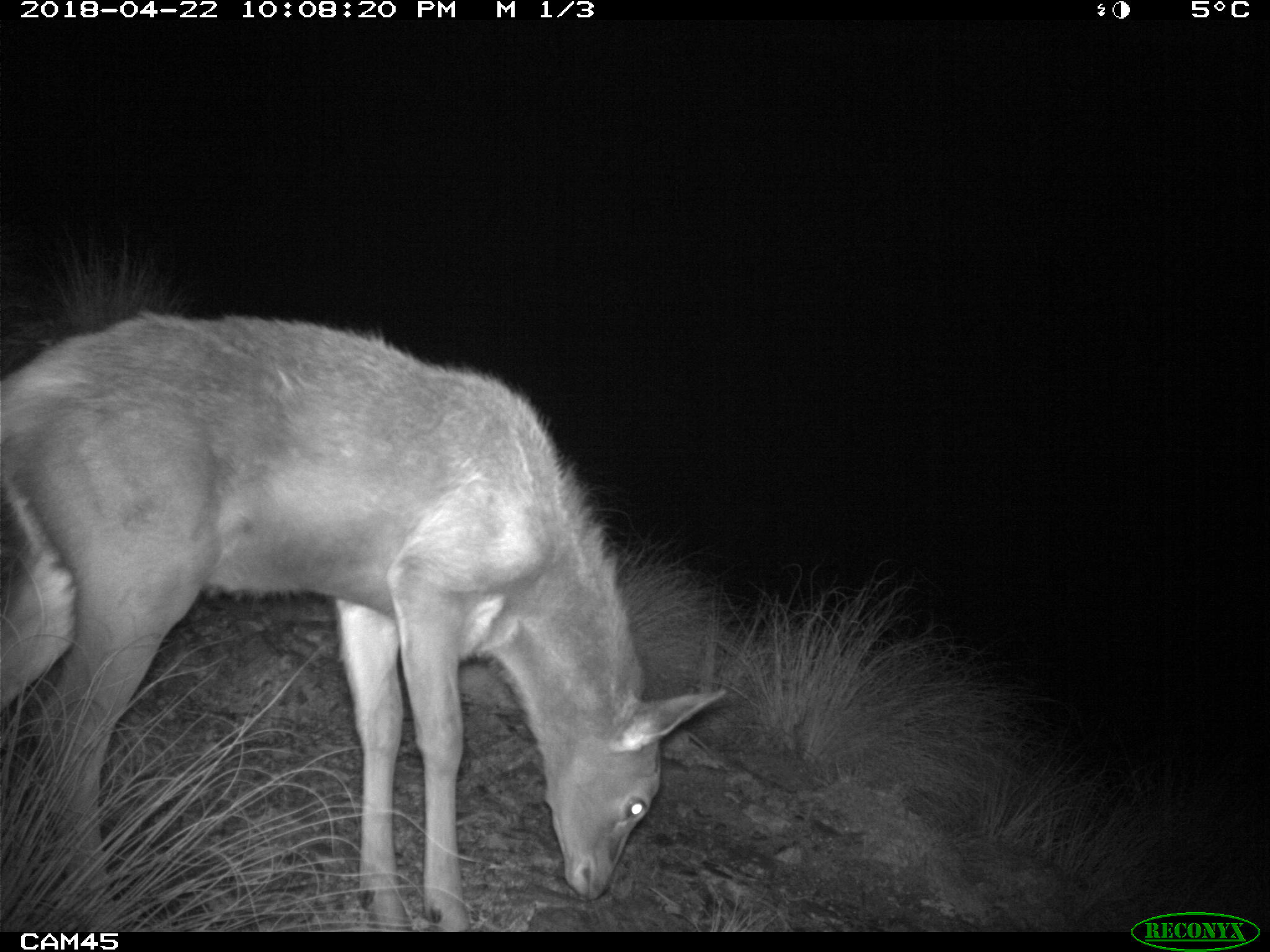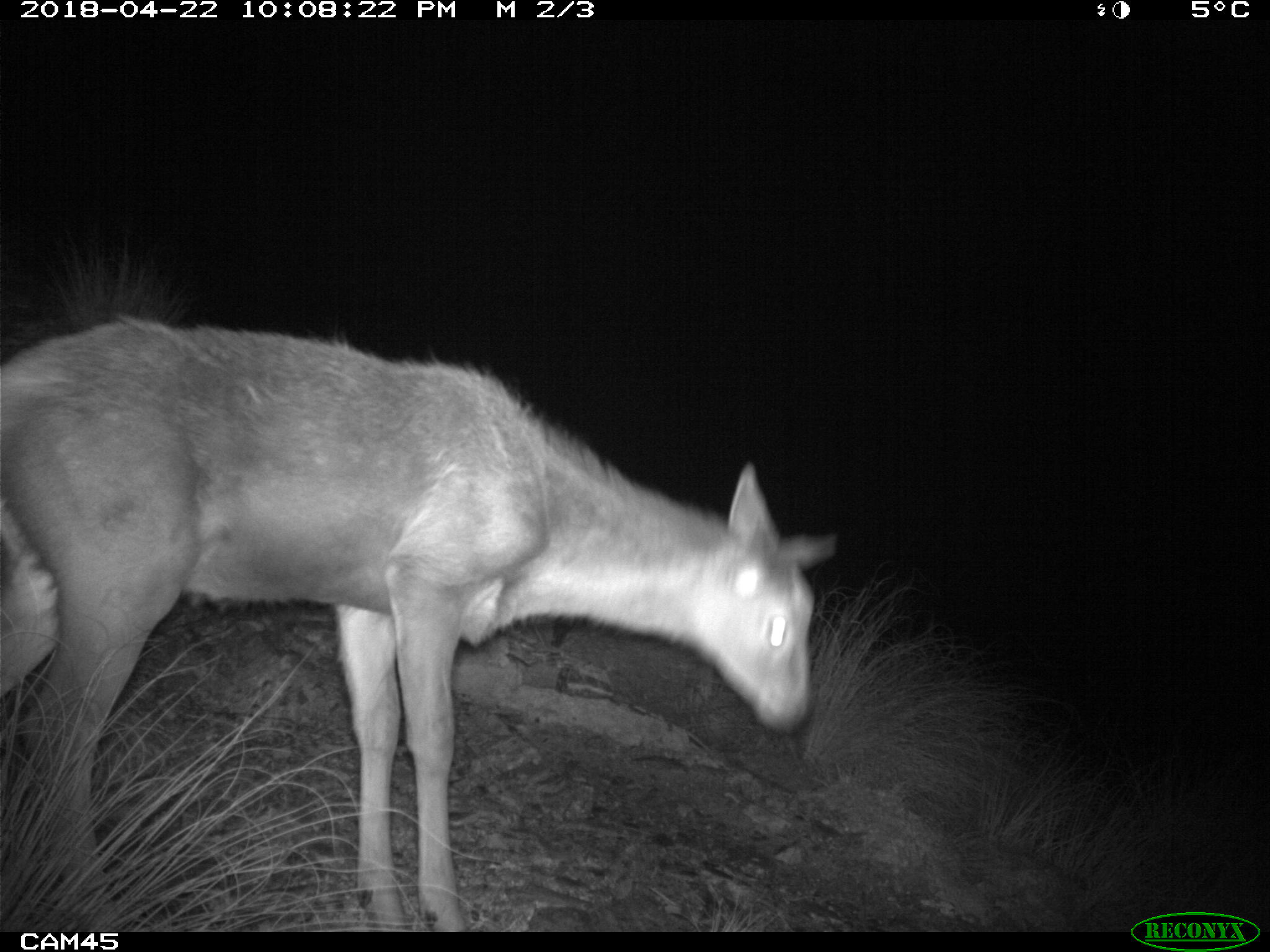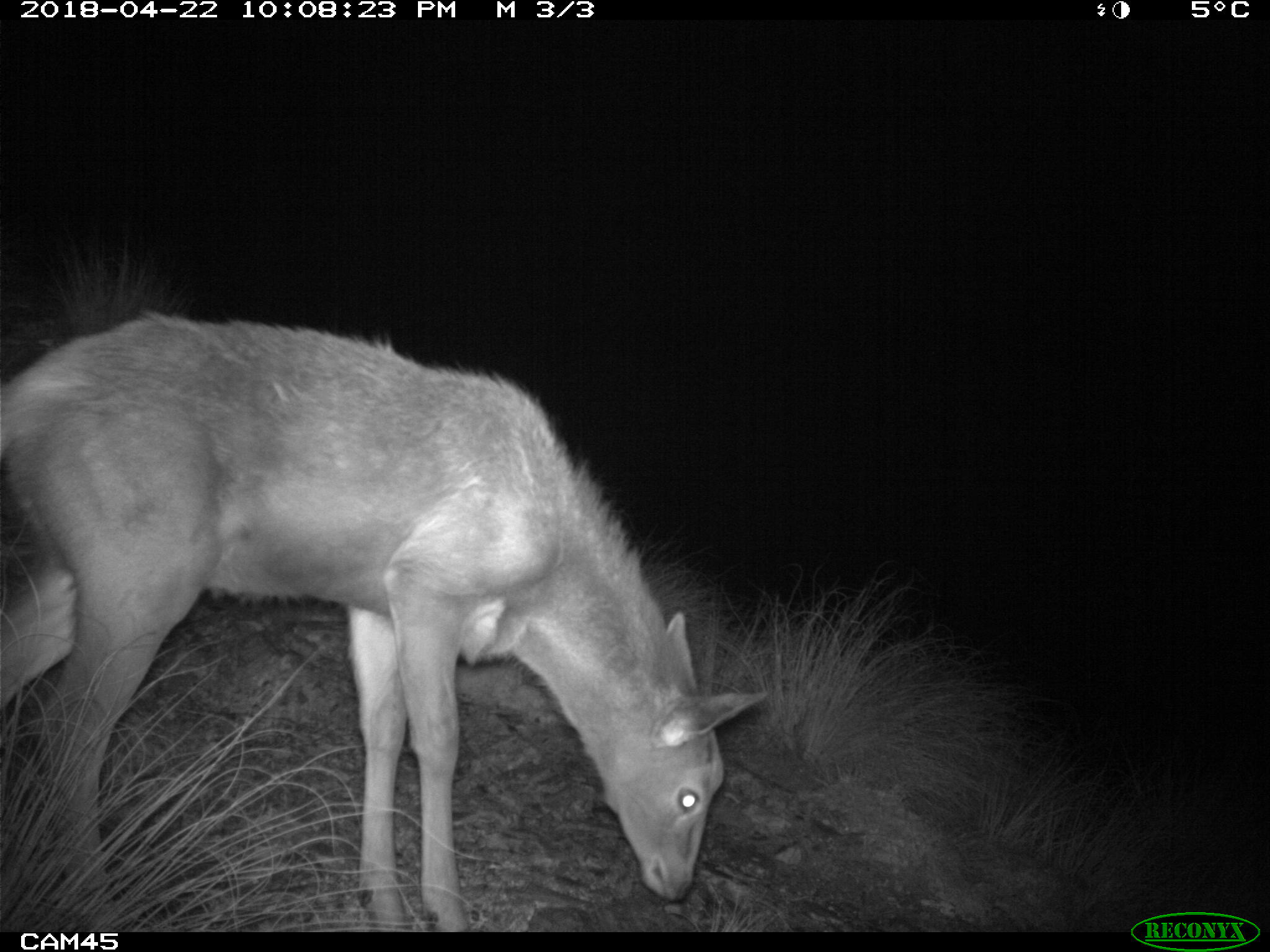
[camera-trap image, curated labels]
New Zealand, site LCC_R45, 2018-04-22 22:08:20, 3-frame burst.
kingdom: Animalia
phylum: Chordata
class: Mammalia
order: Artiodactyla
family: Cervidae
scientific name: Cervidae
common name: deer